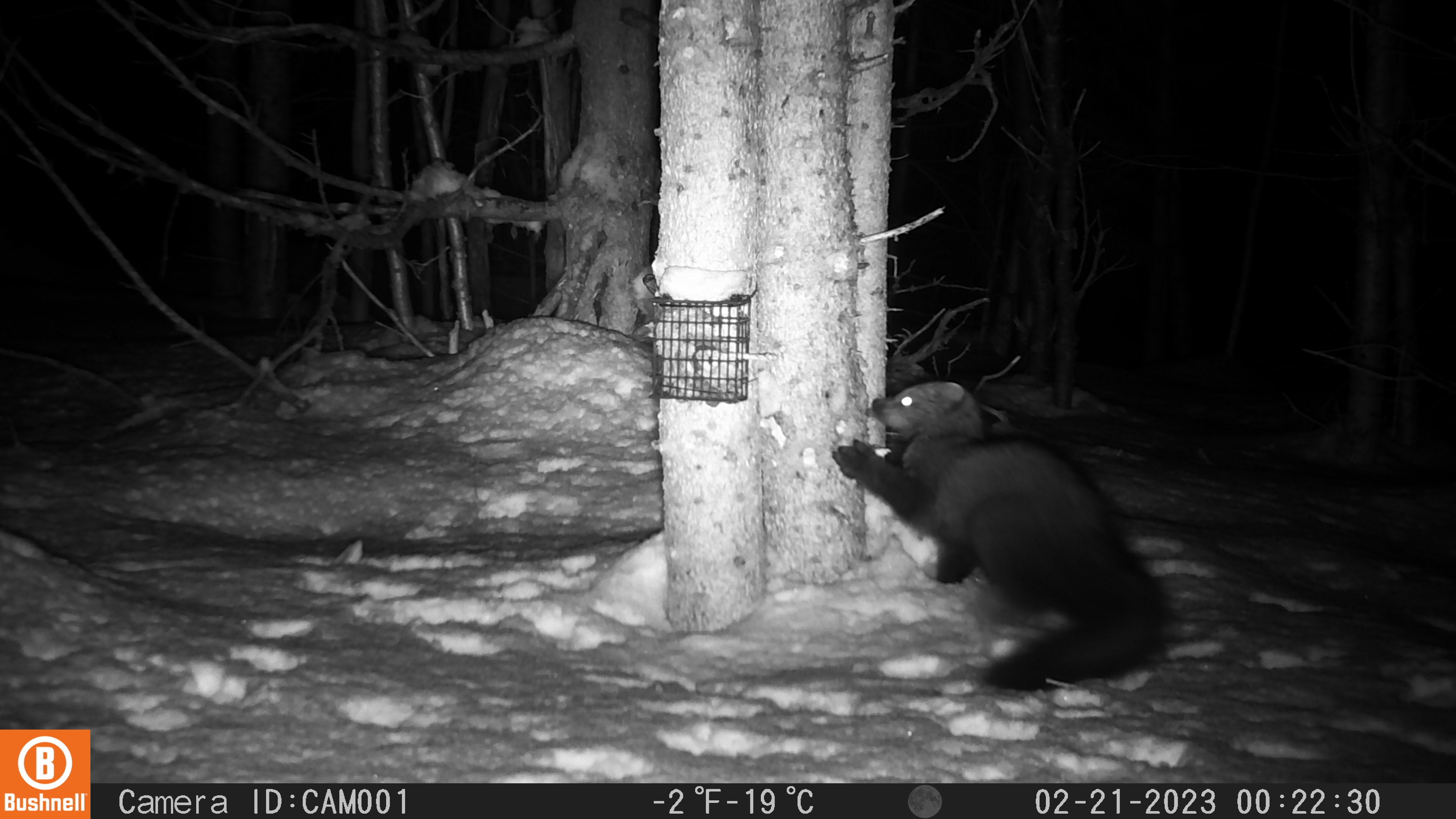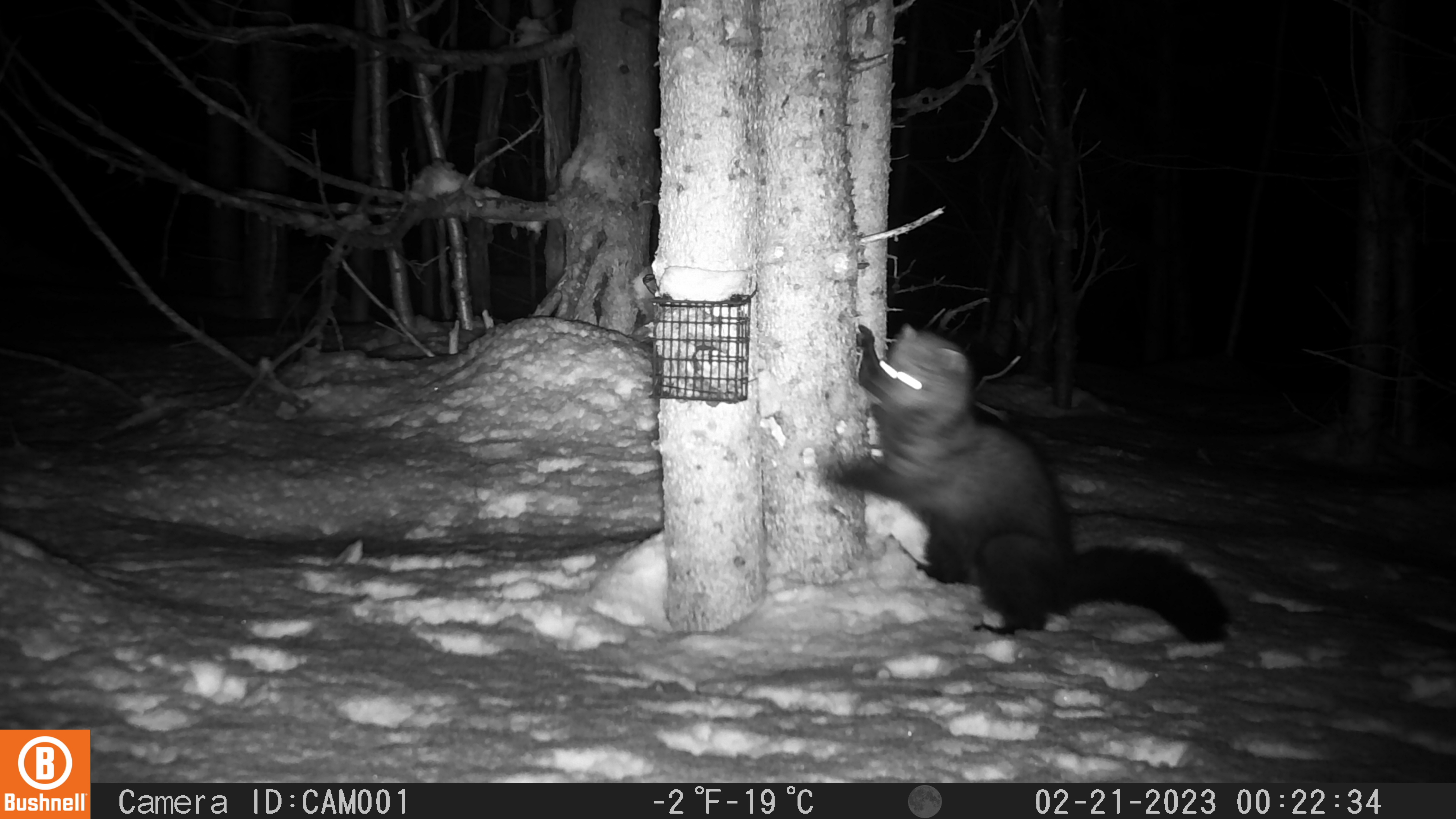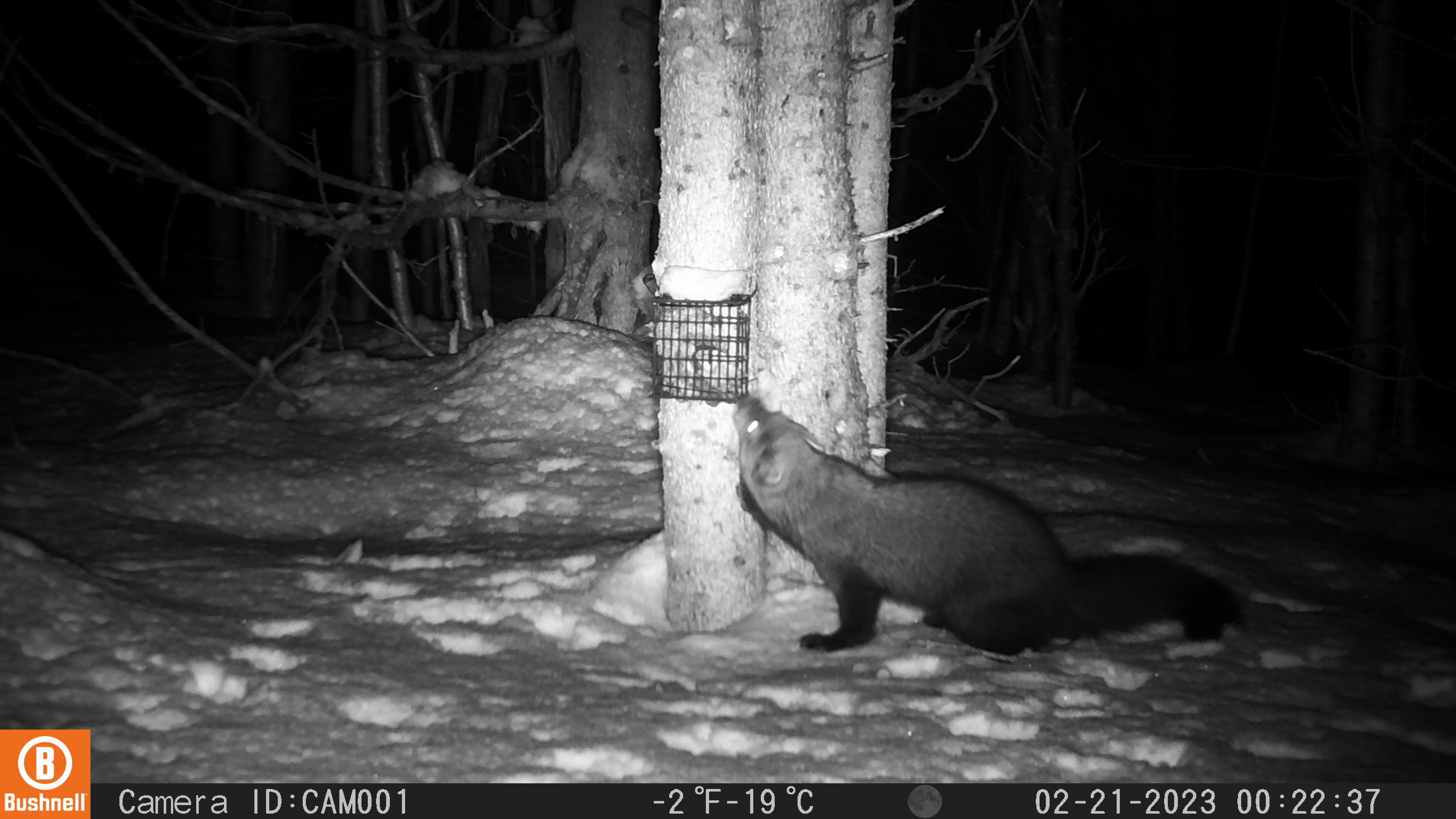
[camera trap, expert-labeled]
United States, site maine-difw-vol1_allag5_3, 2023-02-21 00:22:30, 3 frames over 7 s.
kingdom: Animalia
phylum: Chordata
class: Mammalia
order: Carnivora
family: Mustelidae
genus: Pekania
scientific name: Pekania pennanti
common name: fisher